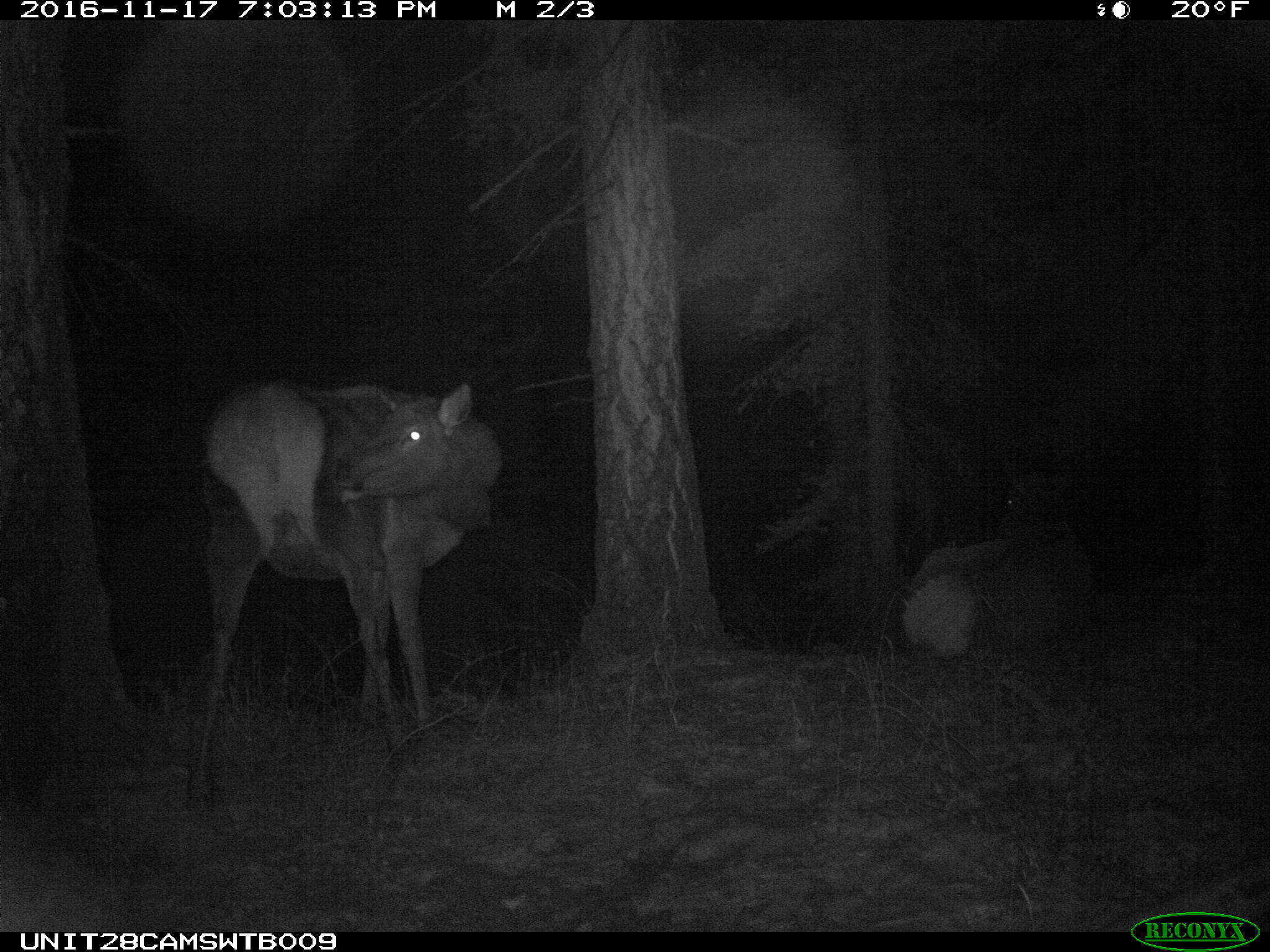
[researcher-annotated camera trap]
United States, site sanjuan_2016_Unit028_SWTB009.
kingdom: Animalia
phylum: Chordata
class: Mammalia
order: Artiodactyla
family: Cervidae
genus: Cervus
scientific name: Cervus elaphus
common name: red deer